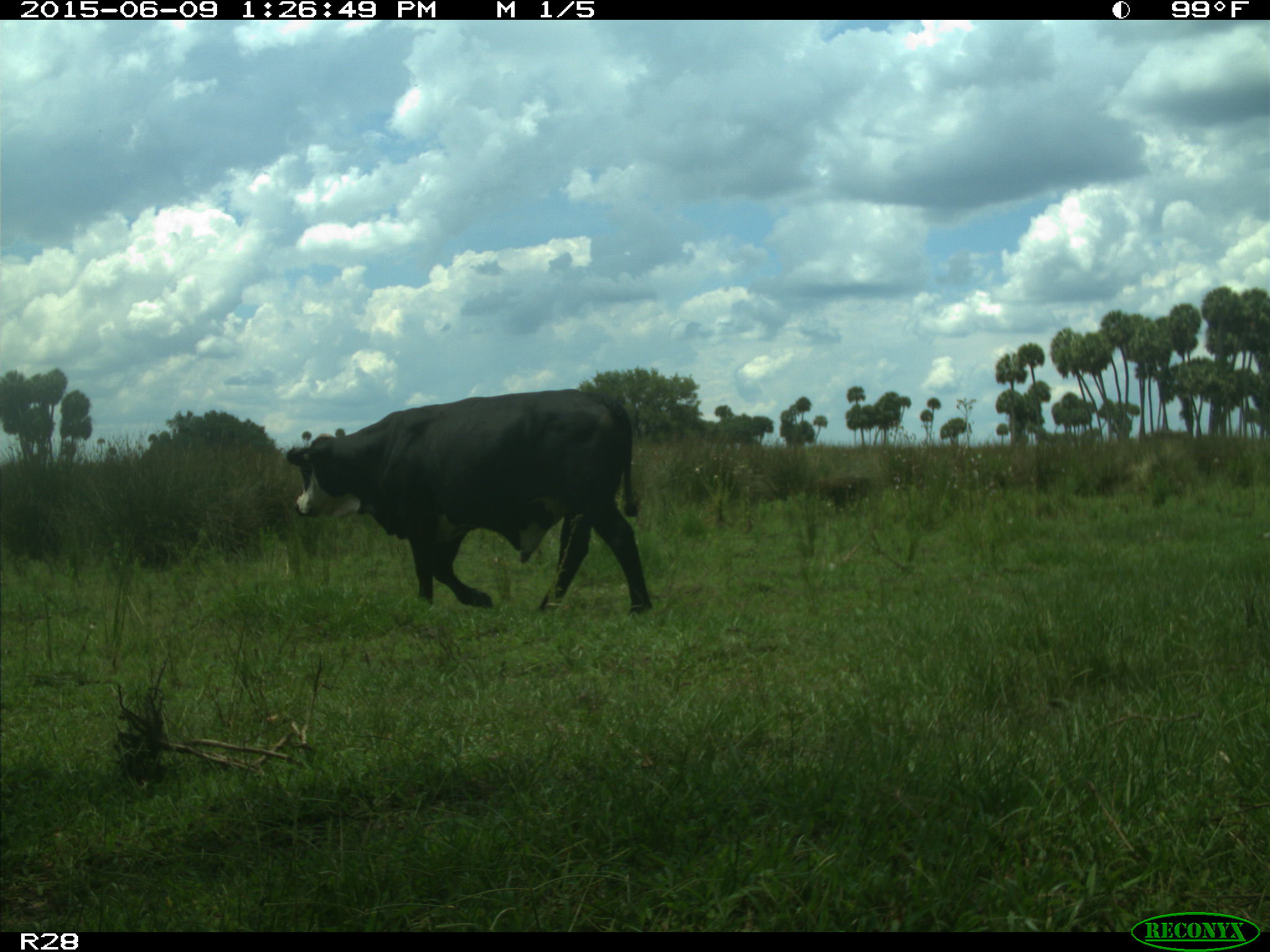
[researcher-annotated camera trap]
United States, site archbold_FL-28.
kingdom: Animalia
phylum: Chordata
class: Mammalia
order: Artiodactyla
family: Bovidae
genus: Bos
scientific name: Bos taurus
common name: domestic cow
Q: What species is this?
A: Bos taurus (domestic cow).